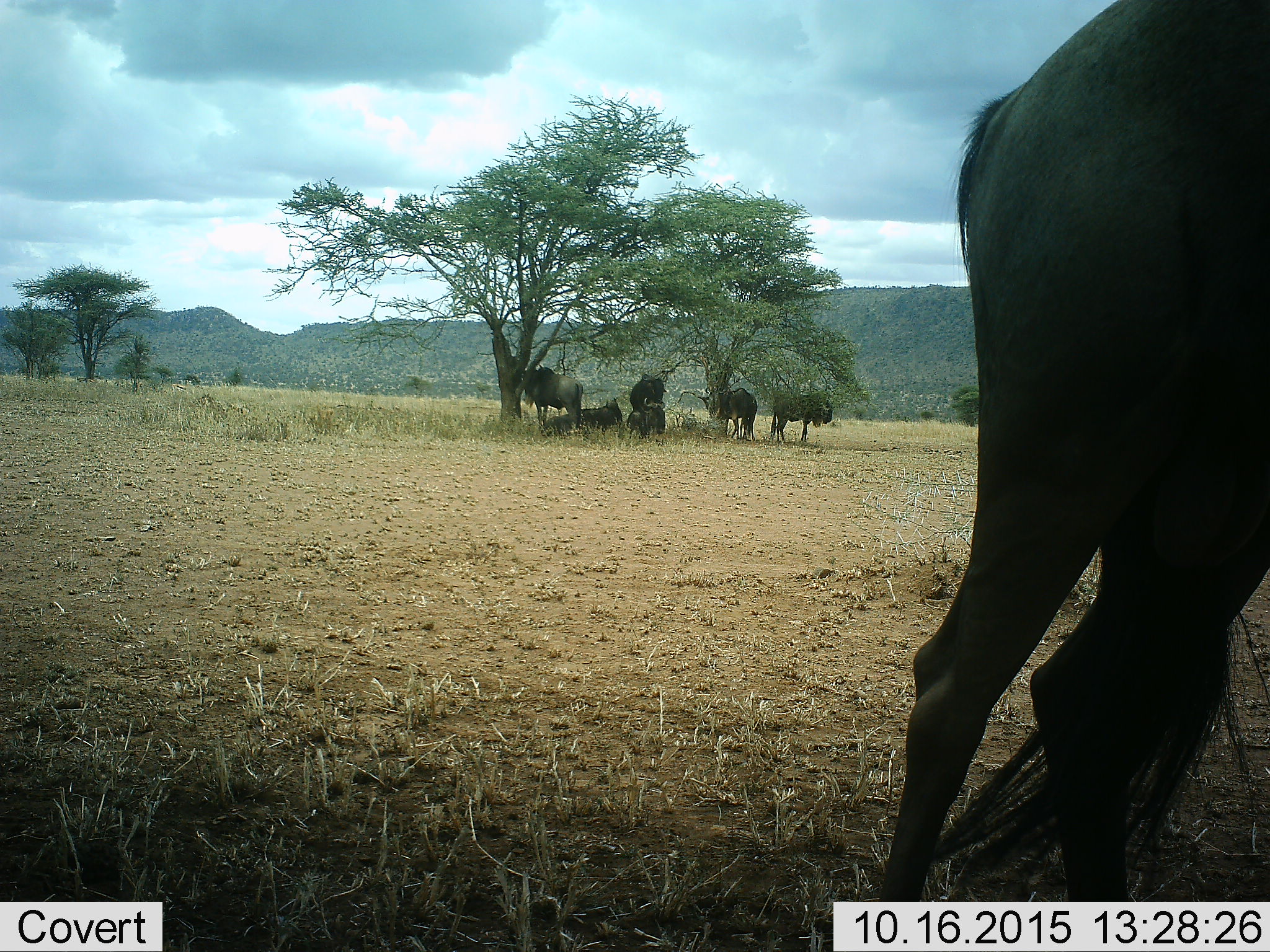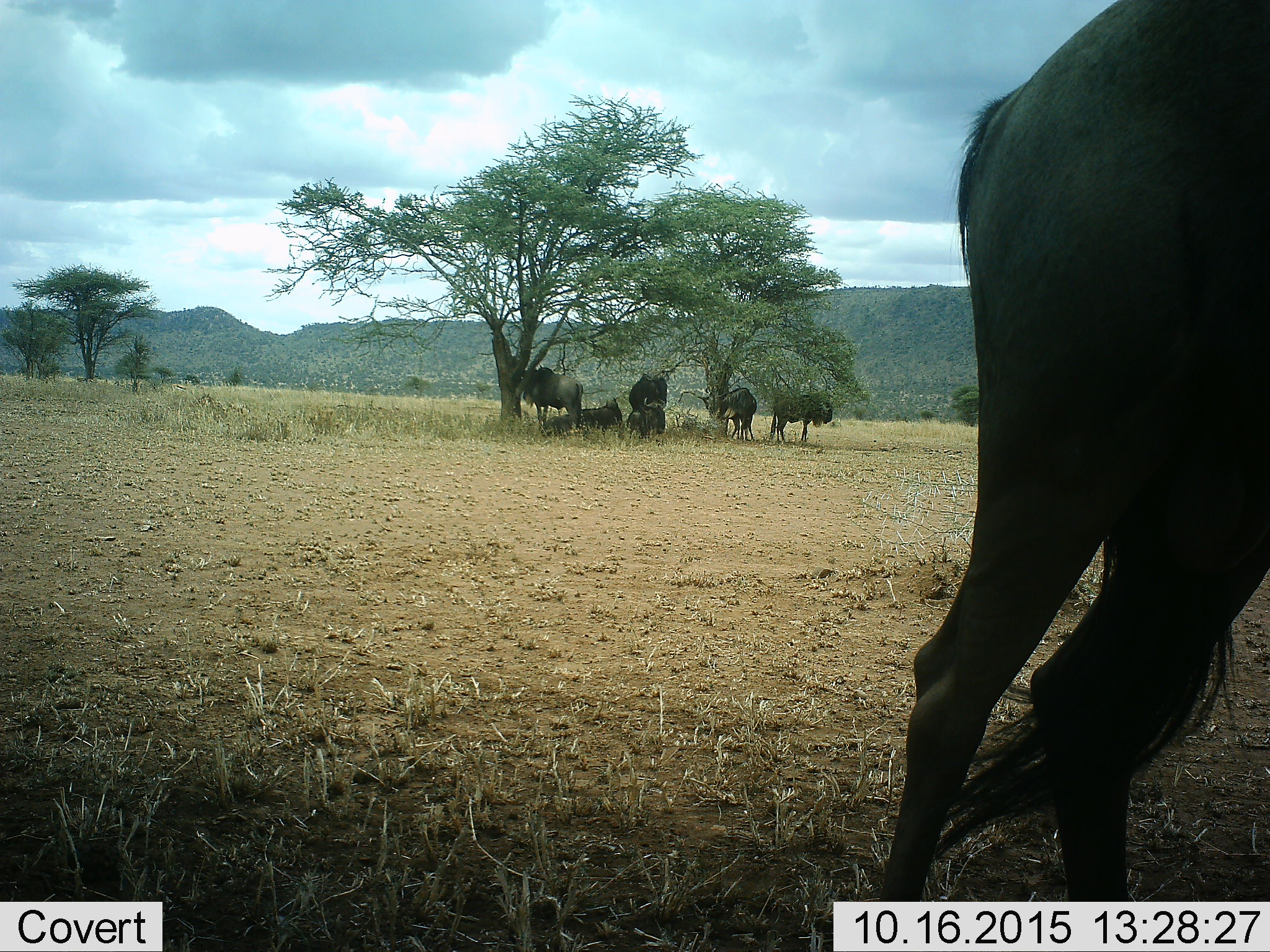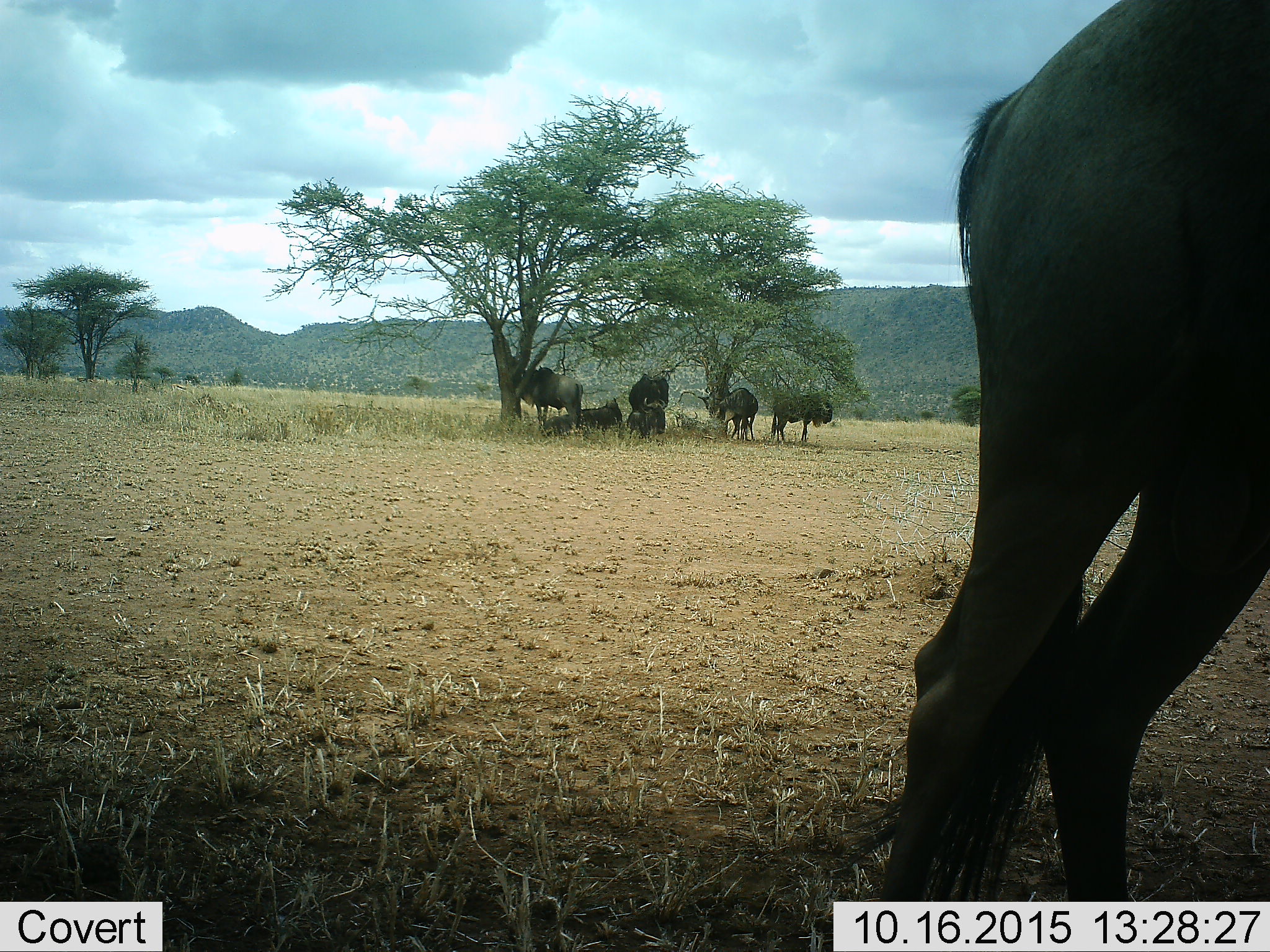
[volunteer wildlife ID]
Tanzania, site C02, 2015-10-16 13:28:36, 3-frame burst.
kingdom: Animalia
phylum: Chordata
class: Mammalia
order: Artiodactyla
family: Bovidae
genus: Connochaetes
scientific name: Connochaetes taurinus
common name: blue wildebeest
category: wildebeest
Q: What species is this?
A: Wildebeest (blue wildebeest) (Connochaetes taurinus).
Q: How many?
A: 7.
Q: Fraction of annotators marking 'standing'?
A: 88%.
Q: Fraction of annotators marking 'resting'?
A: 100%.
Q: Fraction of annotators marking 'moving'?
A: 12%.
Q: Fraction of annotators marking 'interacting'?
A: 19%.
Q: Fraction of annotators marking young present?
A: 6%.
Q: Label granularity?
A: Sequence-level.